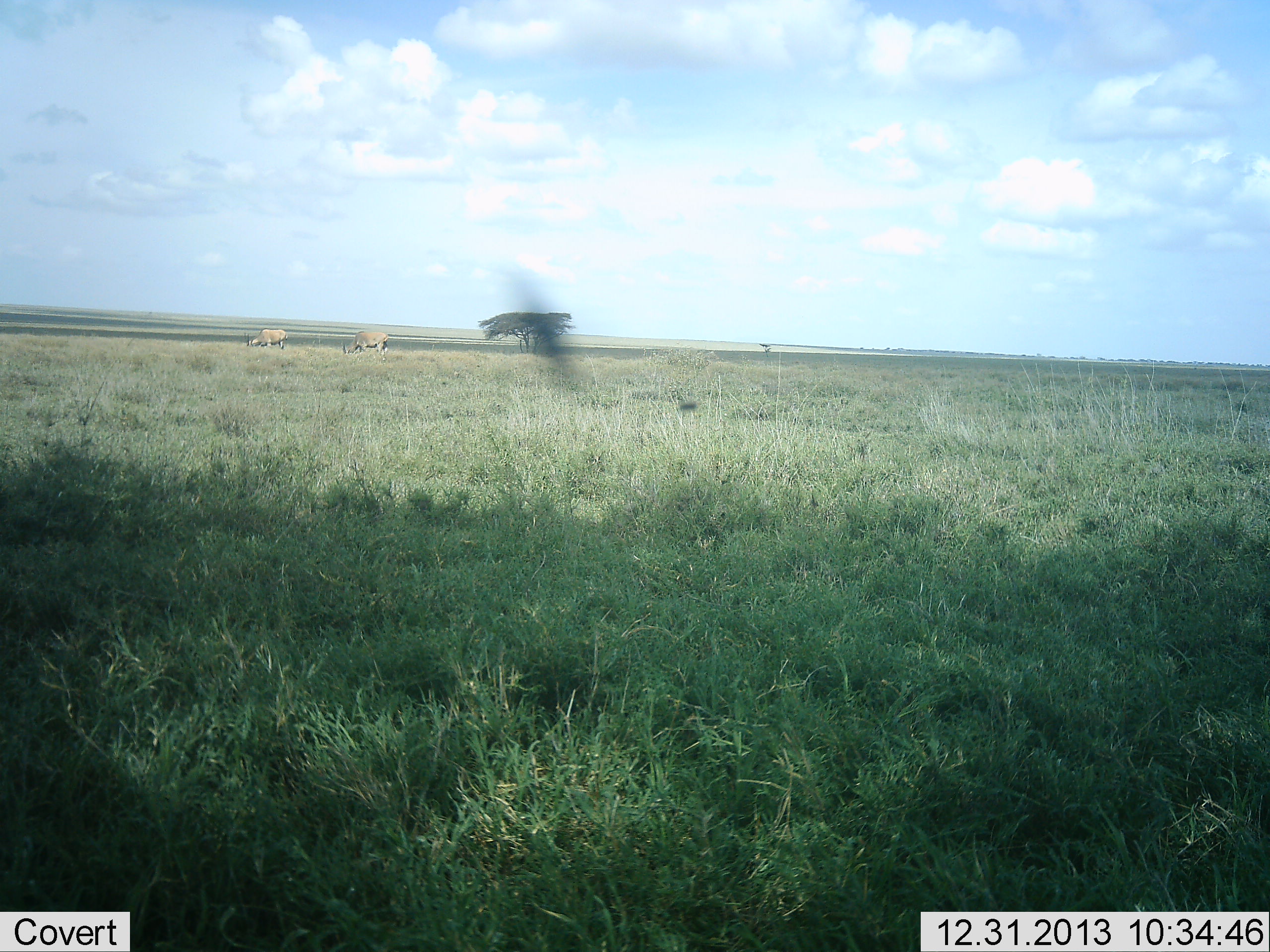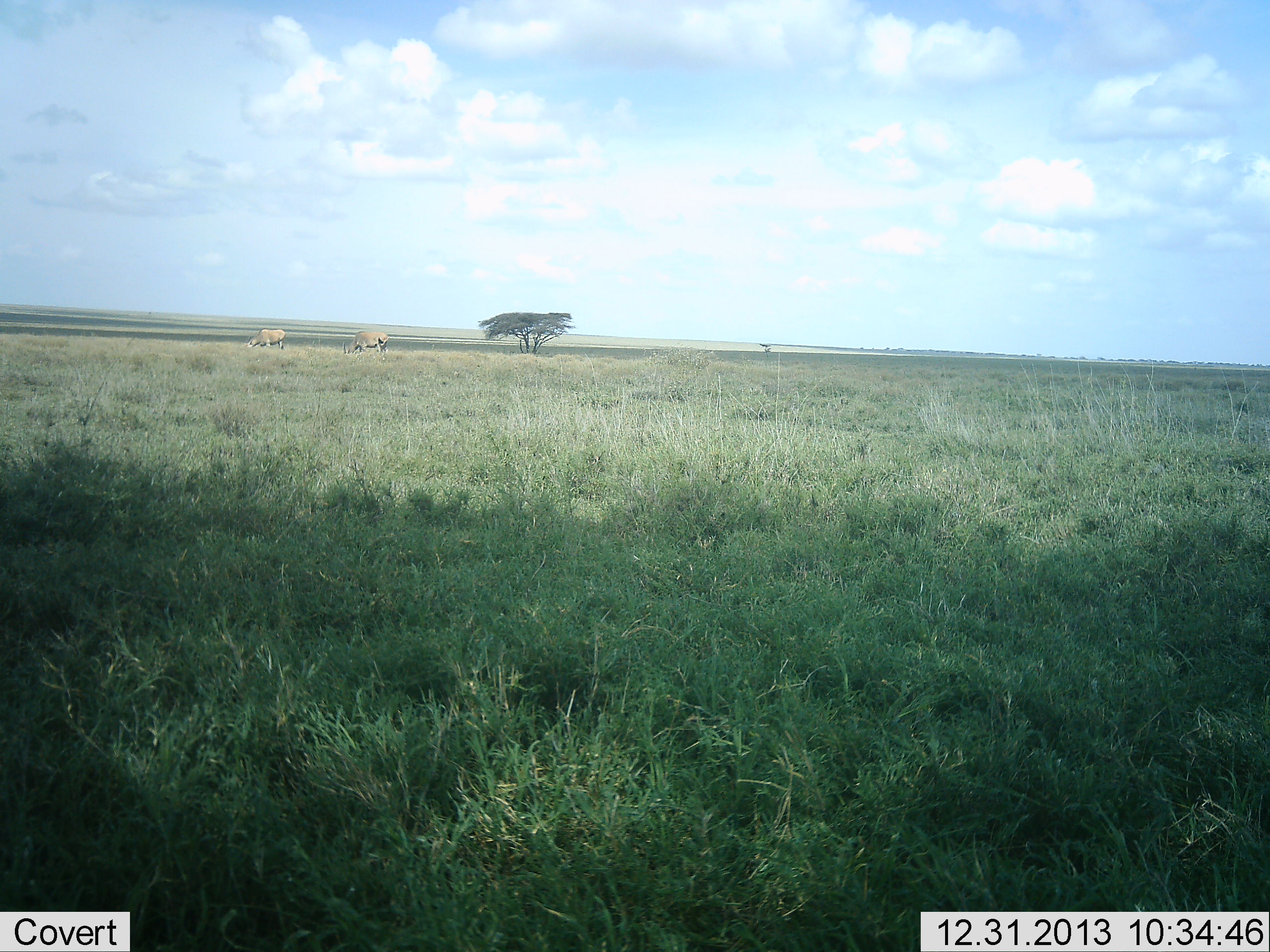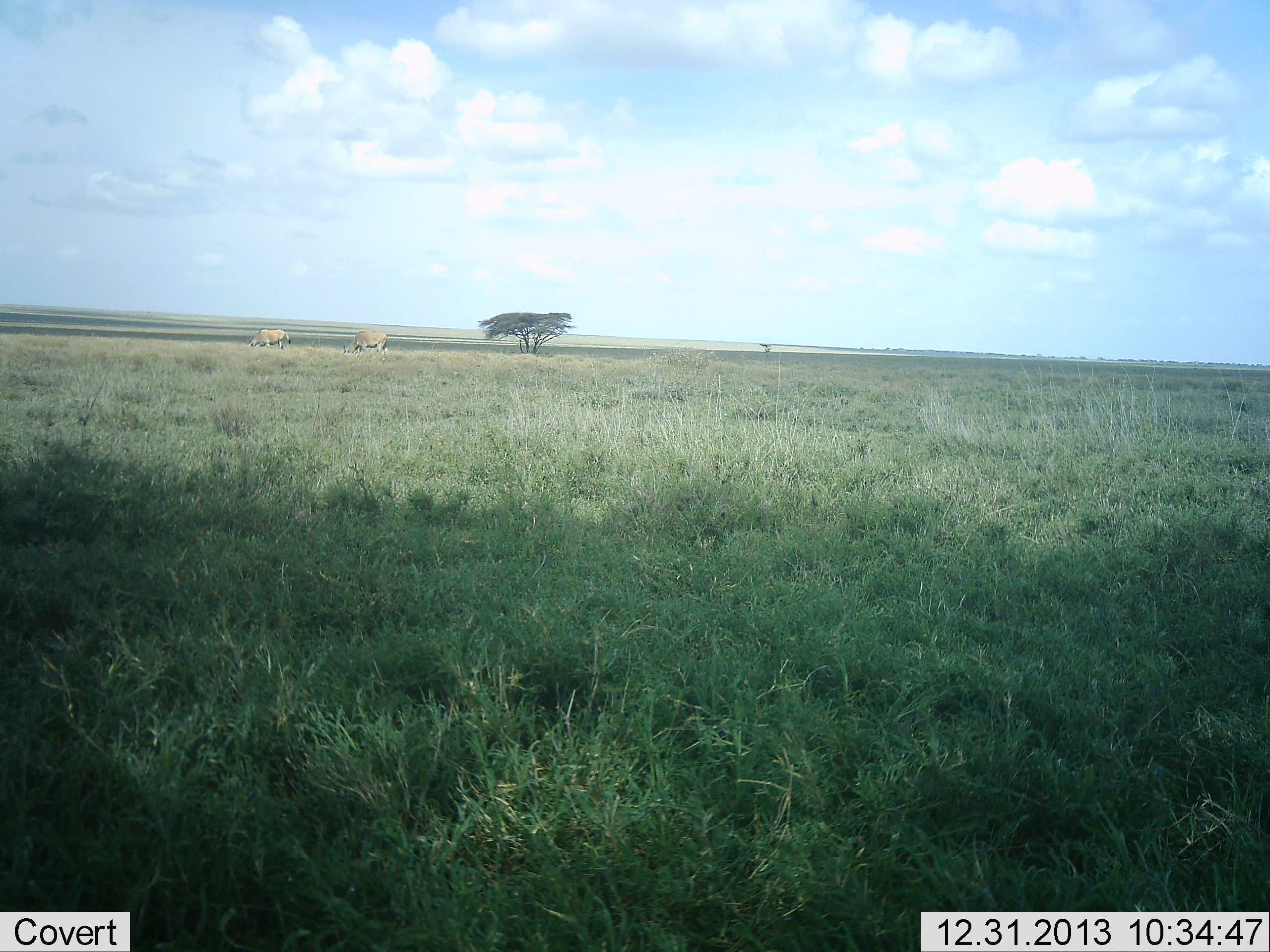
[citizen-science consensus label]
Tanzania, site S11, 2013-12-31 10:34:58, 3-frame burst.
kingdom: Animalia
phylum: Chordata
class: Mammalia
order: Artiodactyla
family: Bovidae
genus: Tragelaphus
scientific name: Tragelaphus oryx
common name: eland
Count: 2.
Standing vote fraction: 43%.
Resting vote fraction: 0%.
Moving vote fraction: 0%.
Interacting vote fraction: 0%.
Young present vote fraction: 0%.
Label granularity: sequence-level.